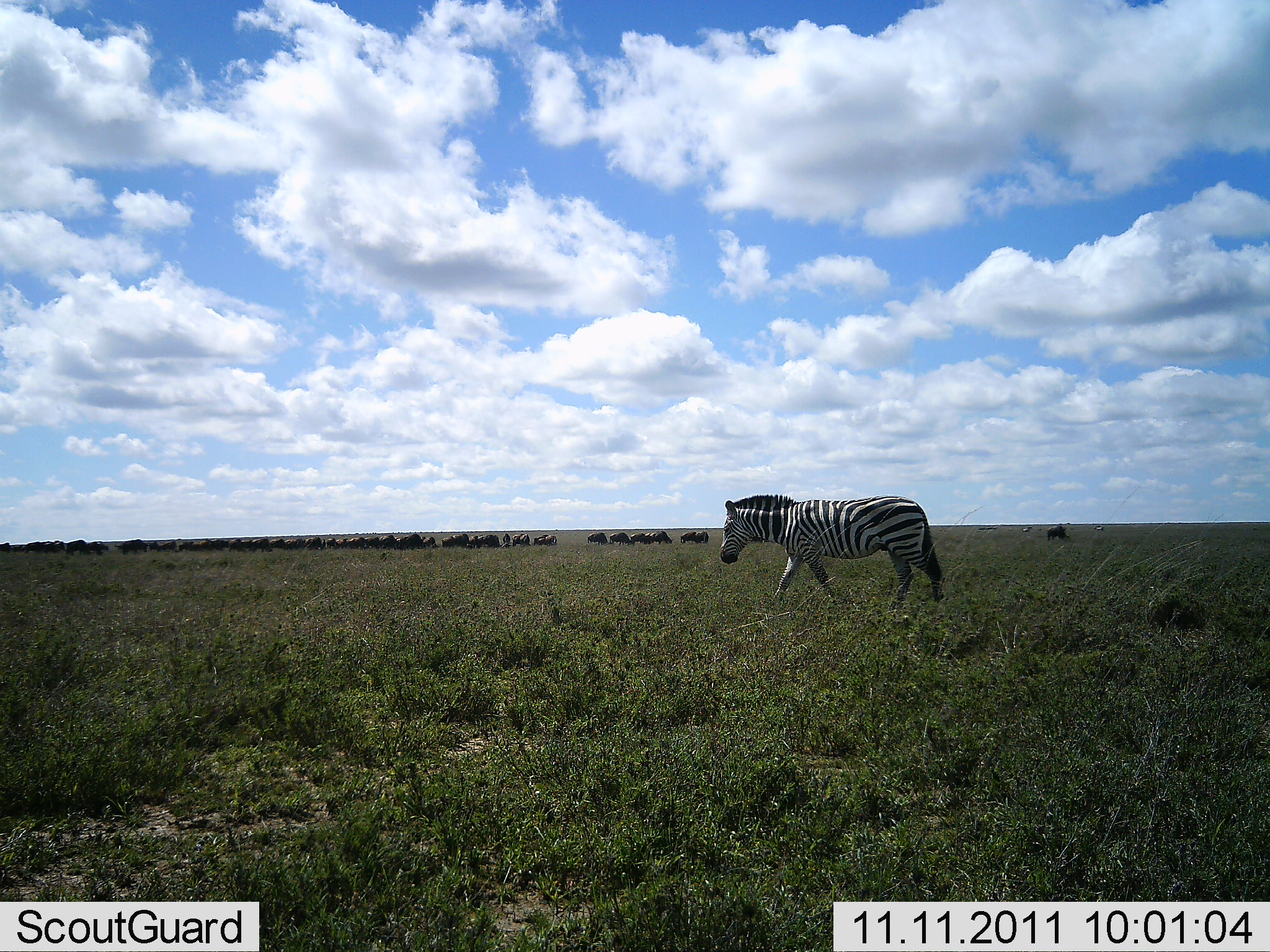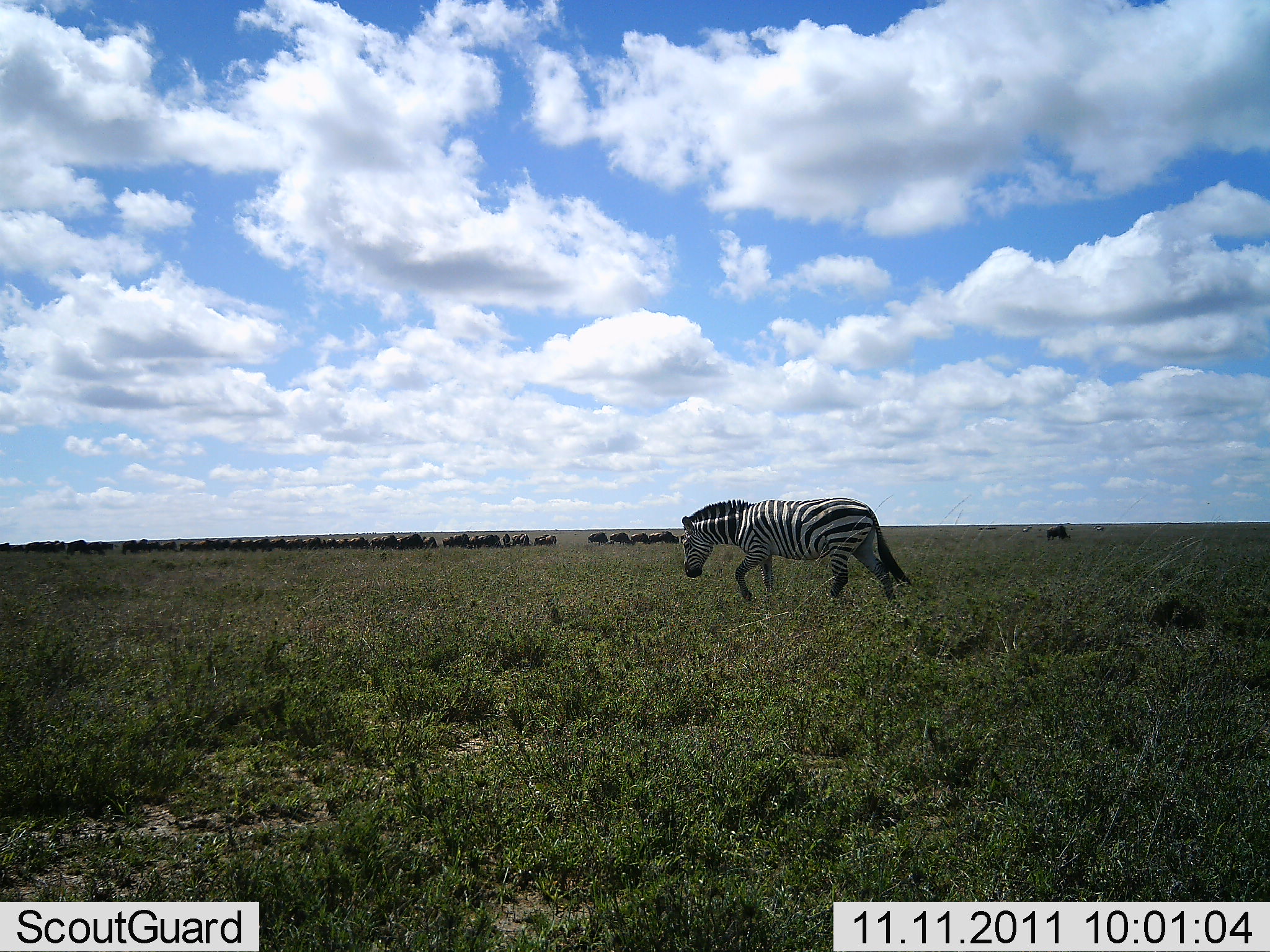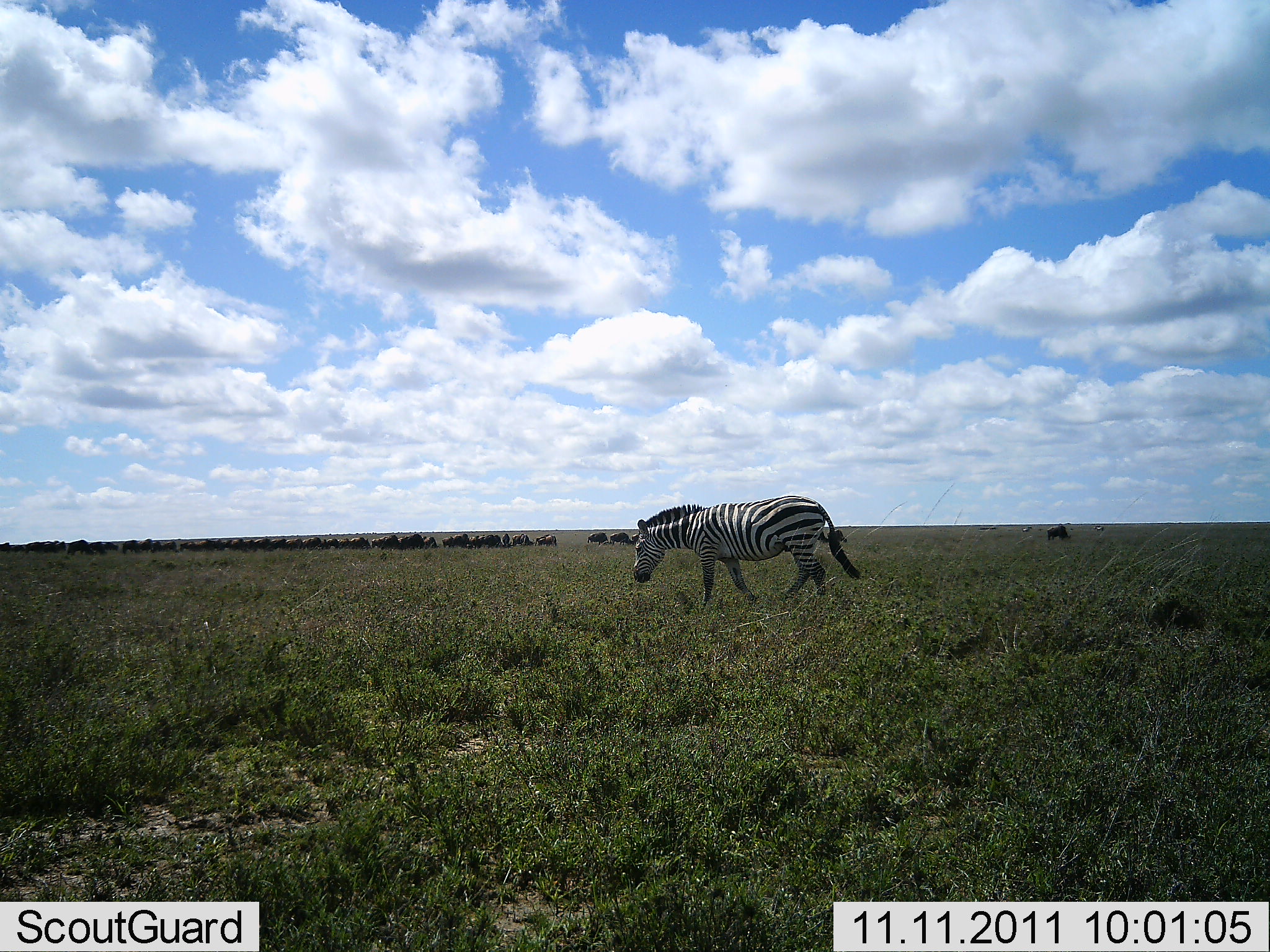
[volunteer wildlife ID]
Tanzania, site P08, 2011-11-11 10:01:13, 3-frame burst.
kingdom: Animalia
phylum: Chordata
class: Mammalia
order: Artiodactyla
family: Bovidae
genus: Connochaetes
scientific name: Connochaetes taurinus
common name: blue wildebeest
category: wildebeest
Wildebeest (blue wildebeest) (Connochaetes taurinus), count 11-50. Behavior (volunteer vote fractions): standing 45%, resting 0%, moving 73%, interacting 0%. Young present (vote fraction): 0%. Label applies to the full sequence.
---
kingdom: Animalia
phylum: Chordata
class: Mammalia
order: Perissodactyla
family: Equidae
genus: Equus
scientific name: Equus quagga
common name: plains zebra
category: zebra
Zebra (plains zebra) (Equus quagga), count 1. Behavior (volunteer vote fractions): standing 0%, resting 0%, moving 94%, interacting 0%. Young present (vote fraction): 0%. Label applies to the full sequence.